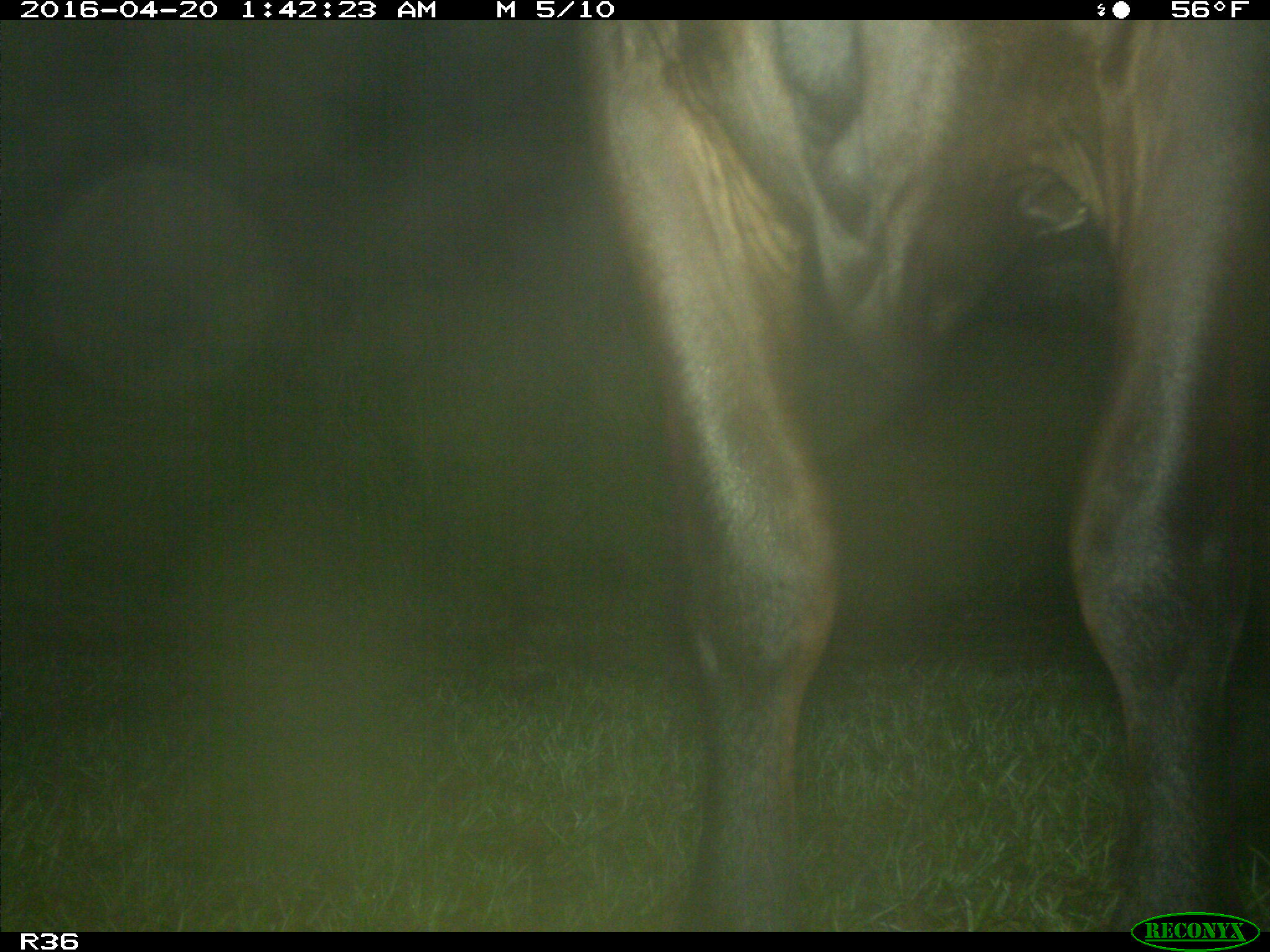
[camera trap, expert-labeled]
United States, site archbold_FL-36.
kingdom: Animalia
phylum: Chordata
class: Mammalia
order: Artiodactyla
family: Bovidae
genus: Bos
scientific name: Bos taurus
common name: domestic cow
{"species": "Bos taurus (domestic cow)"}